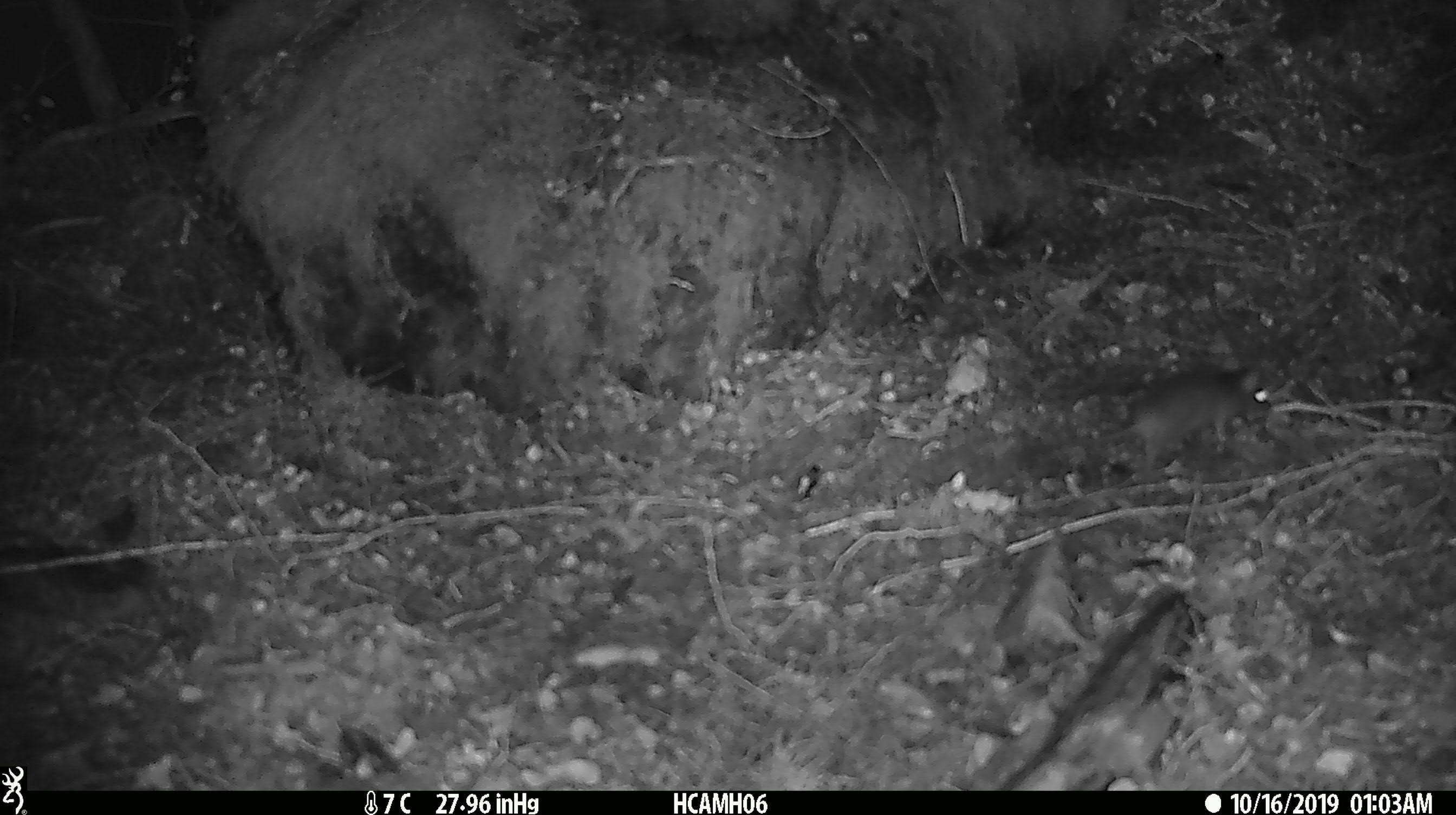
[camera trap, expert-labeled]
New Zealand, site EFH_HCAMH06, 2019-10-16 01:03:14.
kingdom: Animalia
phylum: Chordata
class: Mammalia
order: Rodentia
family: Muridae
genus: Mus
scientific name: Mus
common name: mouse